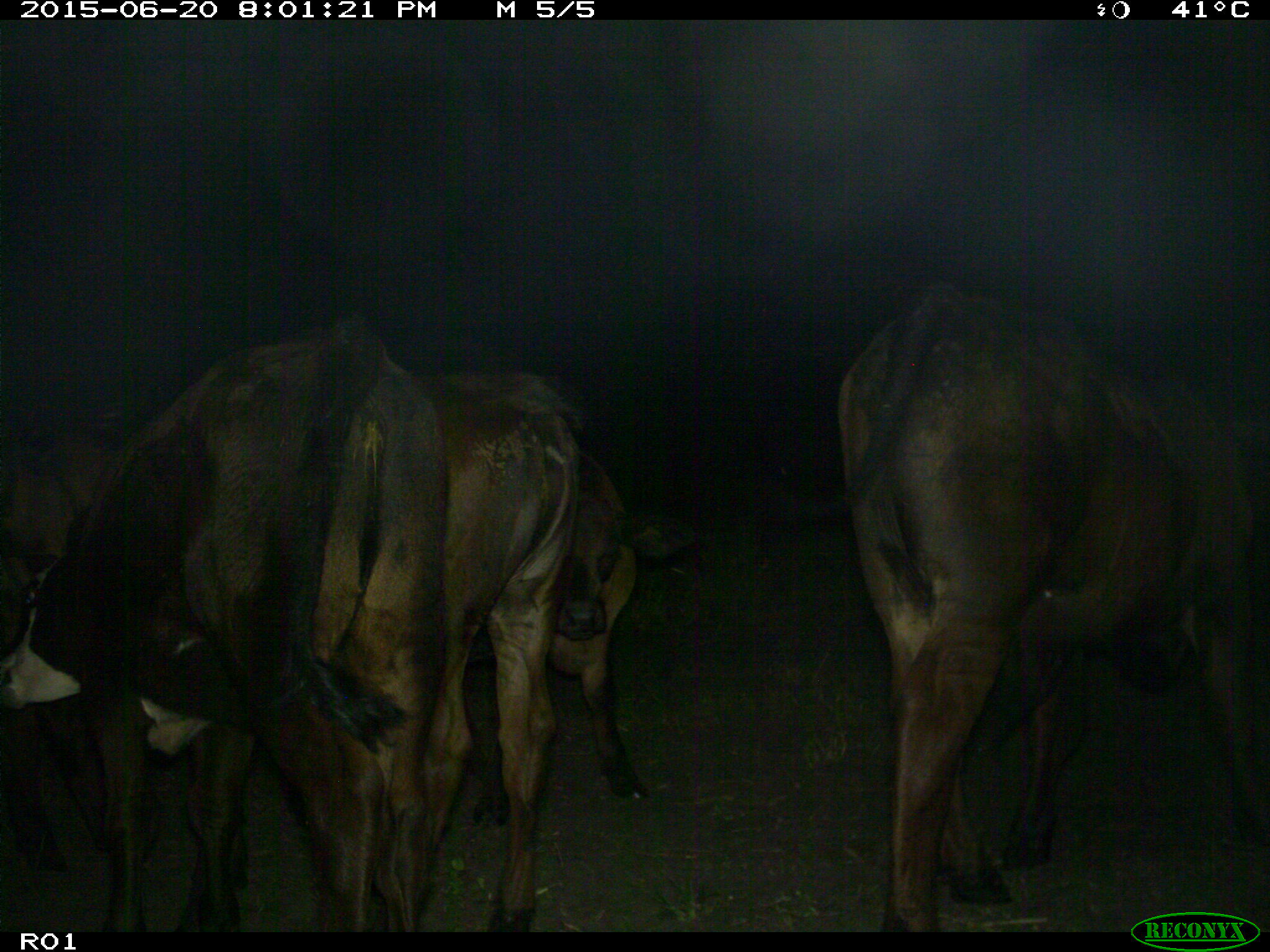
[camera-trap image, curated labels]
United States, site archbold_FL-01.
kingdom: Animalia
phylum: Chordata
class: Mammalia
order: Artiodactyla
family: Bovidae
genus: Bos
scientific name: Bos taurus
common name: domestic cow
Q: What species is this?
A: Bos taurus (domestic cow).